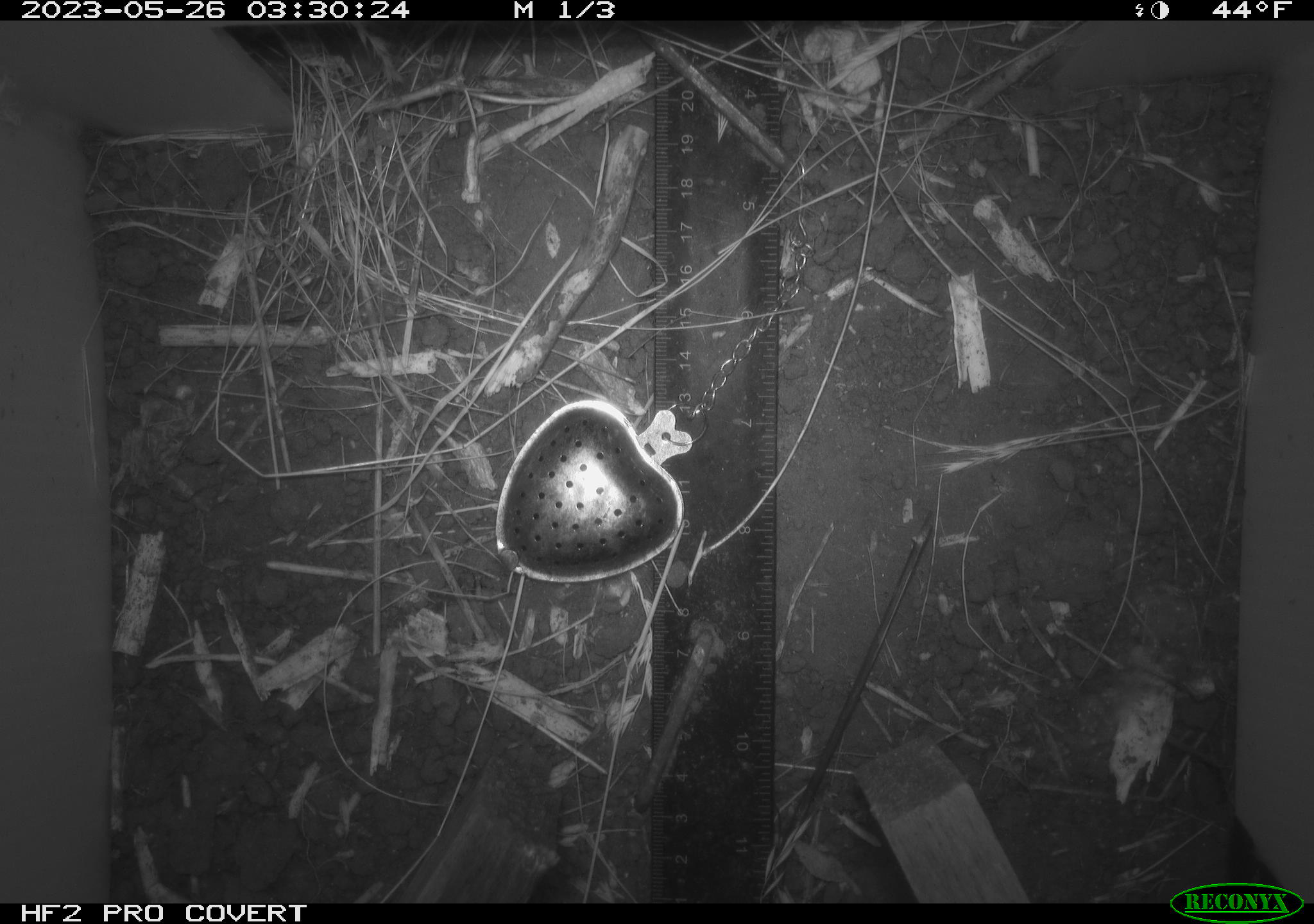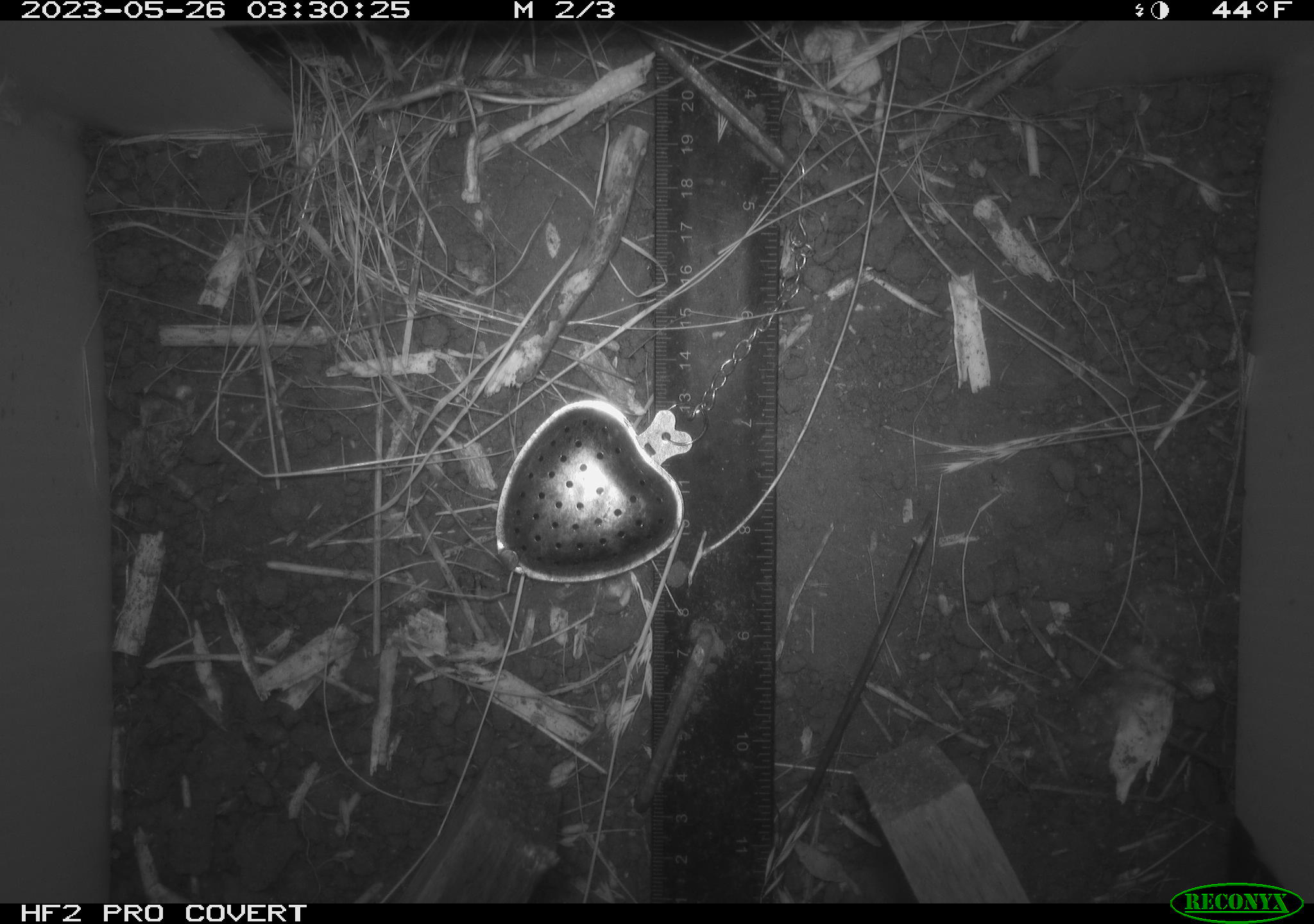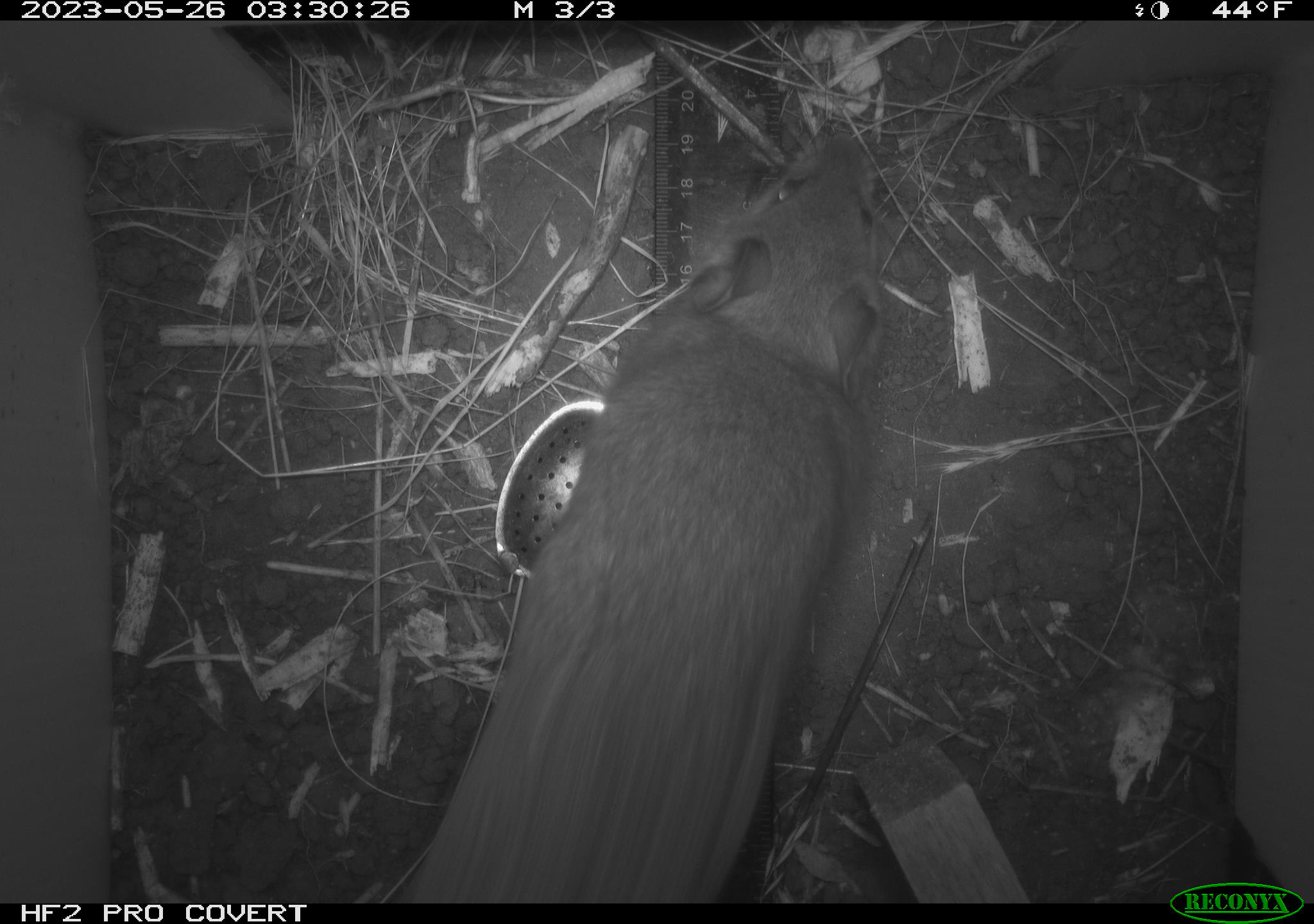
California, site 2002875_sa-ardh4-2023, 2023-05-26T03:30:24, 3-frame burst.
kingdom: Animalia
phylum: Chordata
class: Mammalia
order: Rodentia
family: Cricetidae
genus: Neotoma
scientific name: Neotoma fuscipes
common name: dusky-footed woodrat